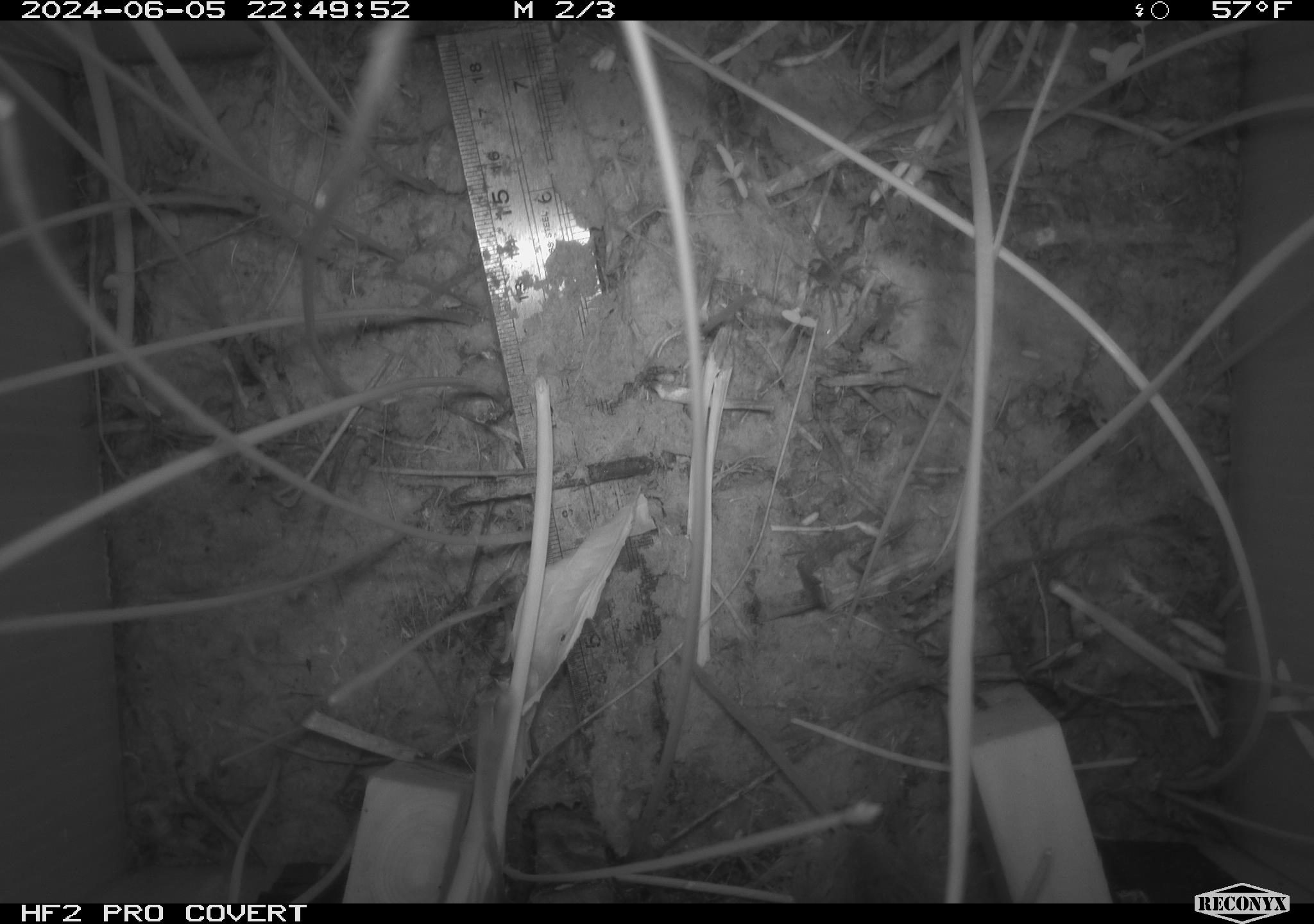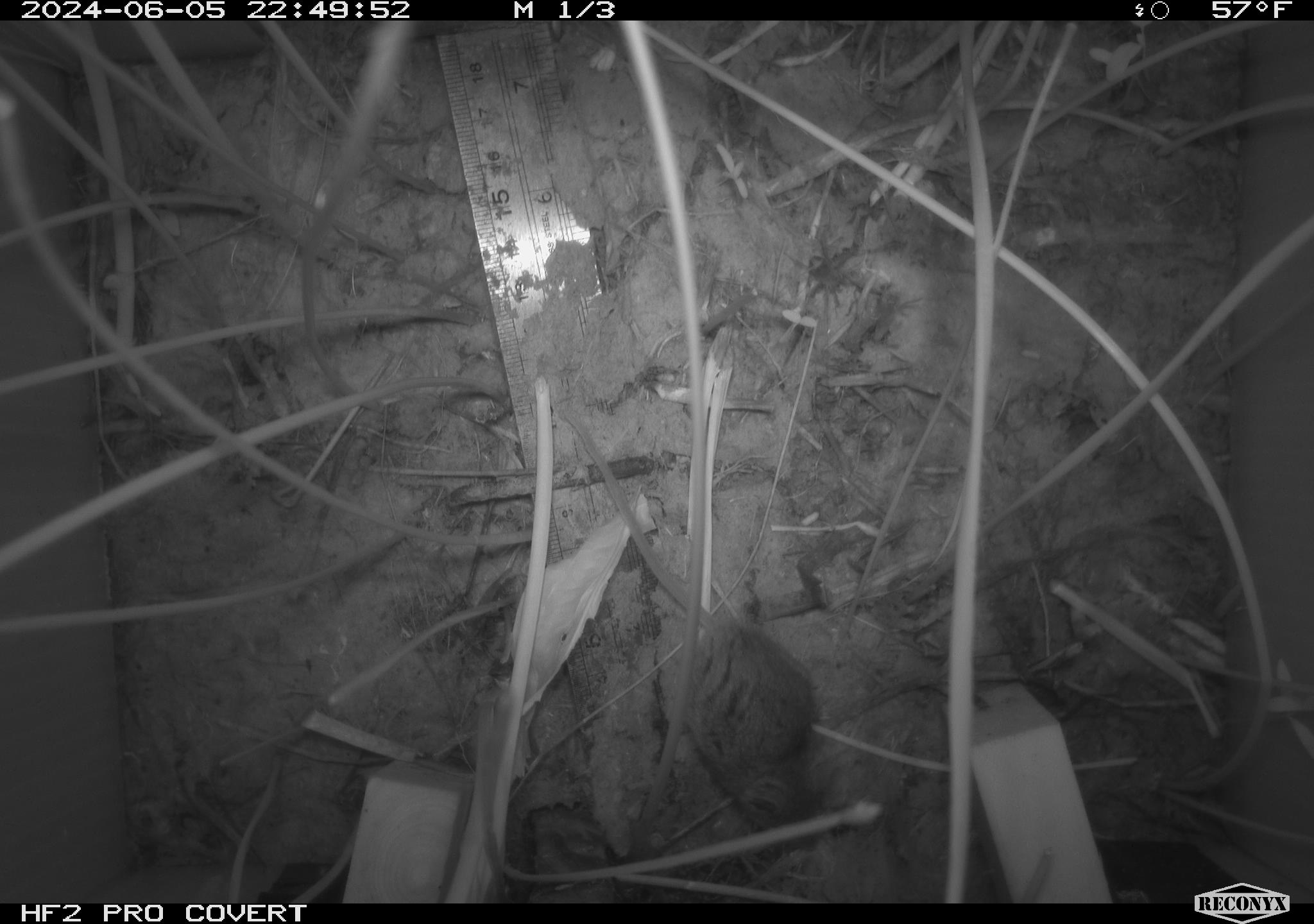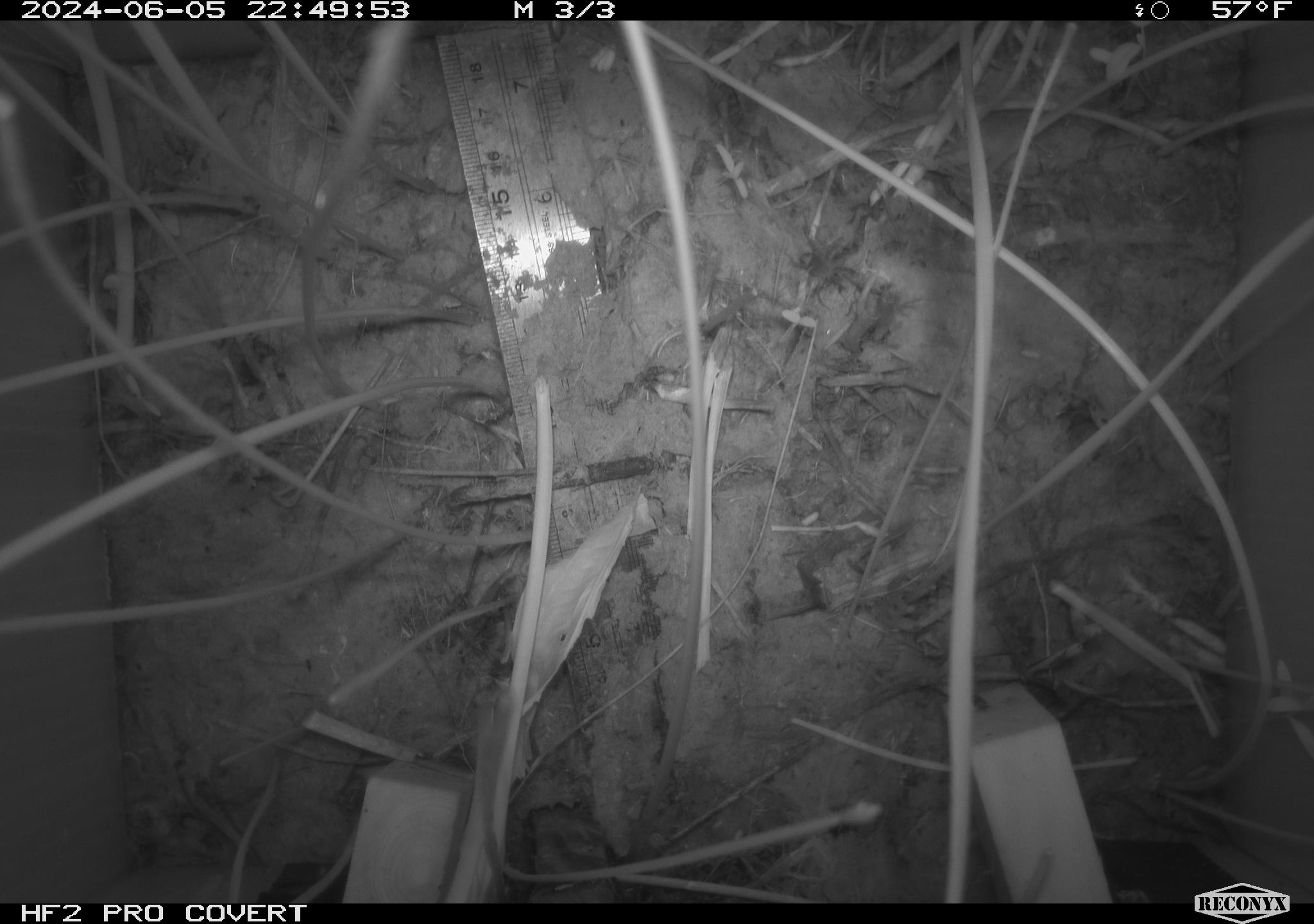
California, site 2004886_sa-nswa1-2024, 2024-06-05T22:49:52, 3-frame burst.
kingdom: Animalia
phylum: Chordata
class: Mammalia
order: Rodentia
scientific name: Rodentia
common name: rodent